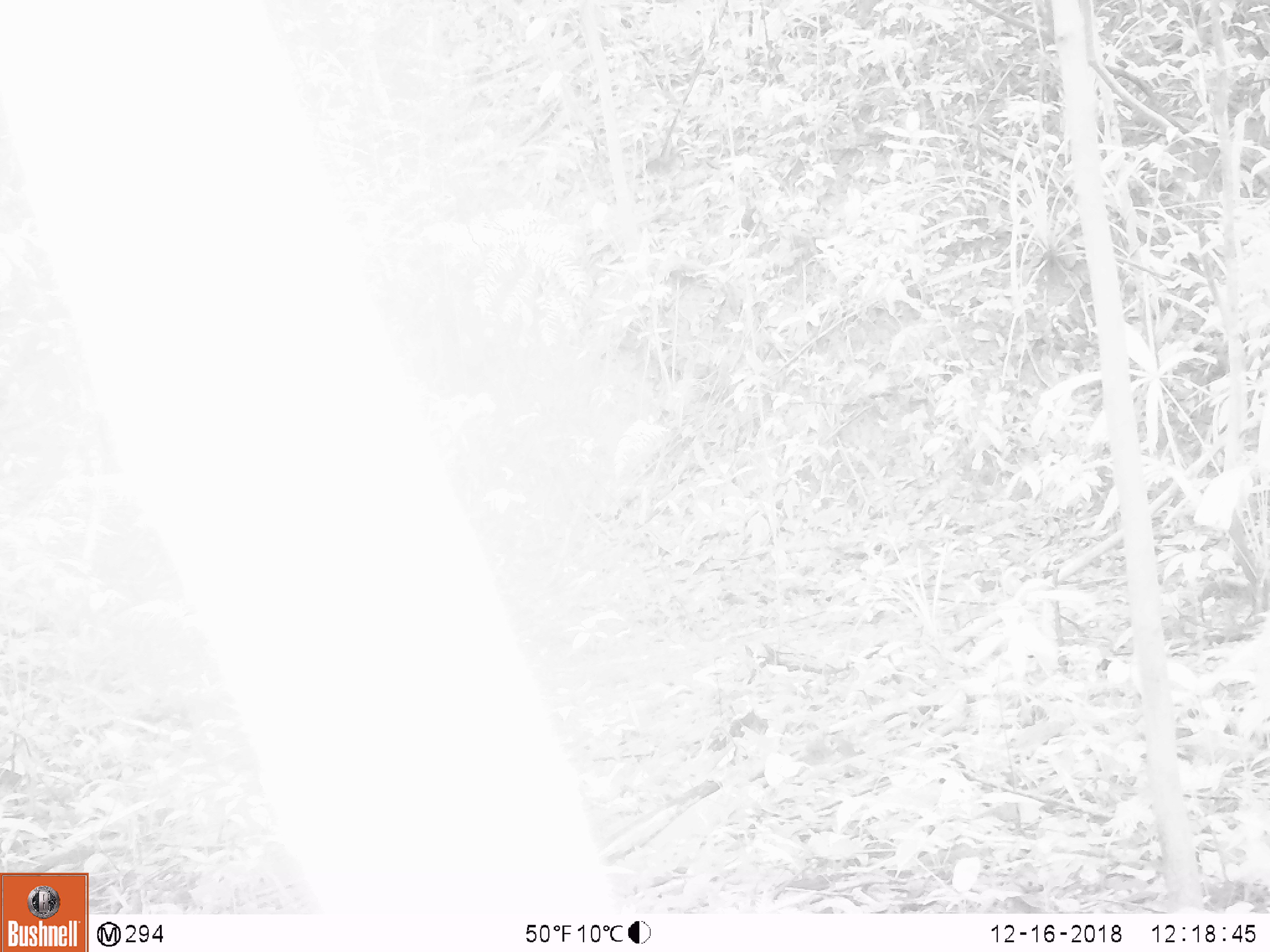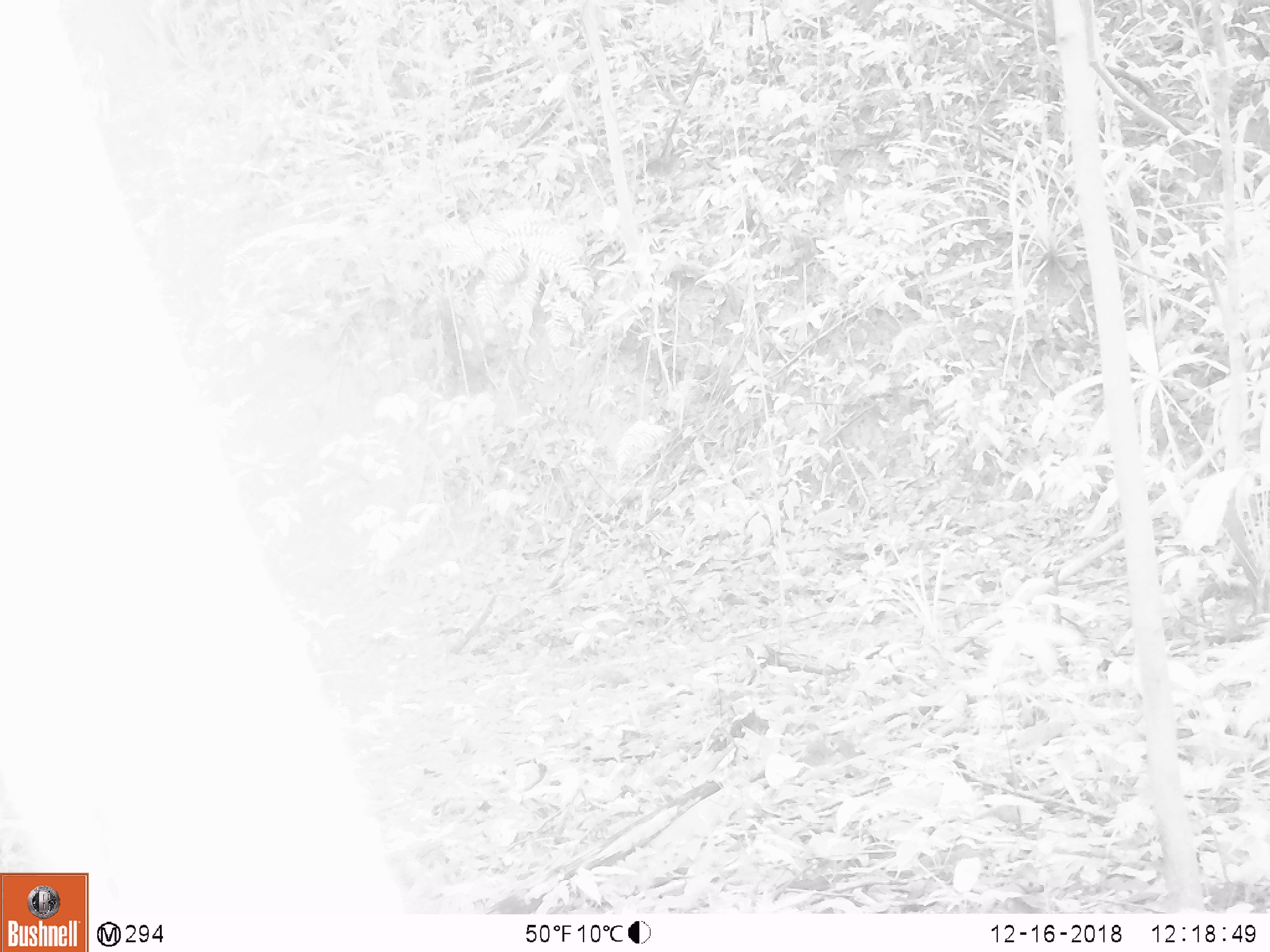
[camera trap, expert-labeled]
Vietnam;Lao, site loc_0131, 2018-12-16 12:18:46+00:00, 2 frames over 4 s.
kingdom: Animalia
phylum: Chordata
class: Mammalia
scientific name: Mammalia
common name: mammal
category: unidentified small mammal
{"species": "unidentified small mammal (mammal) (Mammalia)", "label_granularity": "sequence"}